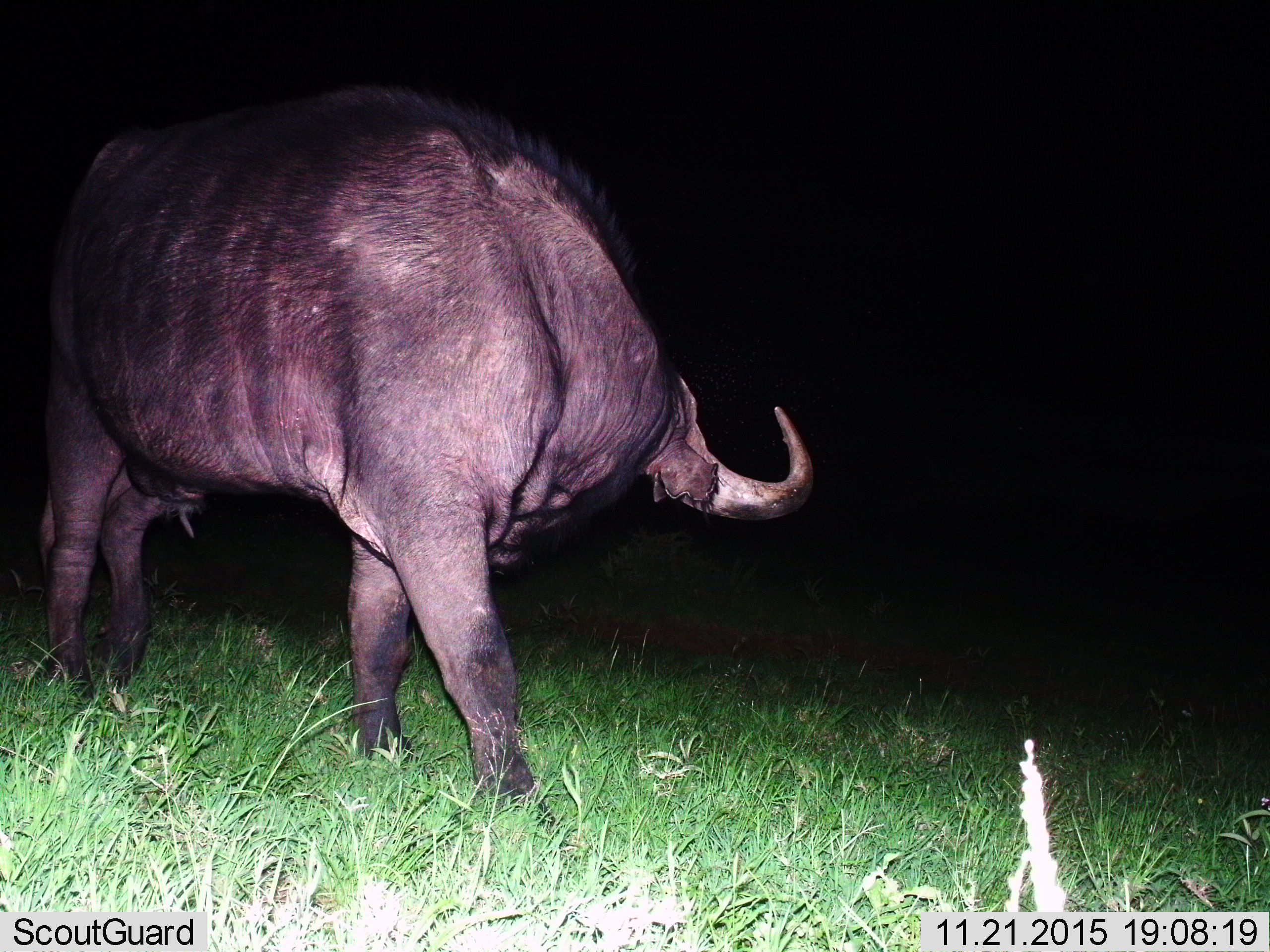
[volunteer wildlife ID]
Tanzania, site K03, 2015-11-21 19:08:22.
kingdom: Animalia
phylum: Chordata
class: Mammalia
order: Artiodactyla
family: Bovidae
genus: Syncerus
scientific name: Syncerus caffer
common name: cape buffalo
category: buffalo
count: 1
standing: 78%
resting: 11%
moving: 22%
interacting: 0%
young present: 0%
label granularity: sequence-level